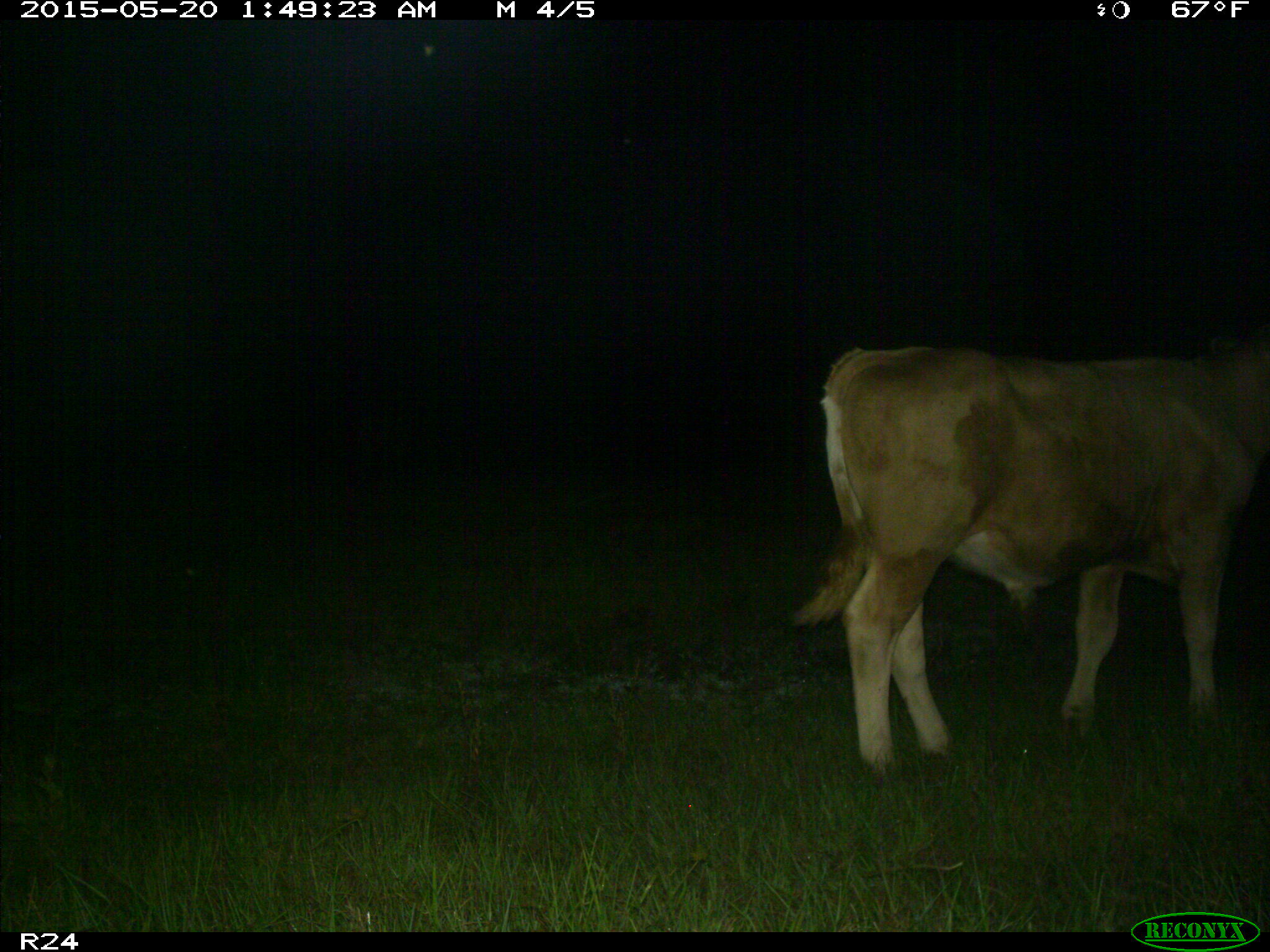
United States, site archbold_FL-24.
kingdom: Animalia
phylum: Chordata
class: Mammalia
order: Artiodactyla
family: Bovidae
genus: Bos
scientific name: Bos taurus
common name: domestic cow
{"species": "Bos taurus (domestic cow)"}